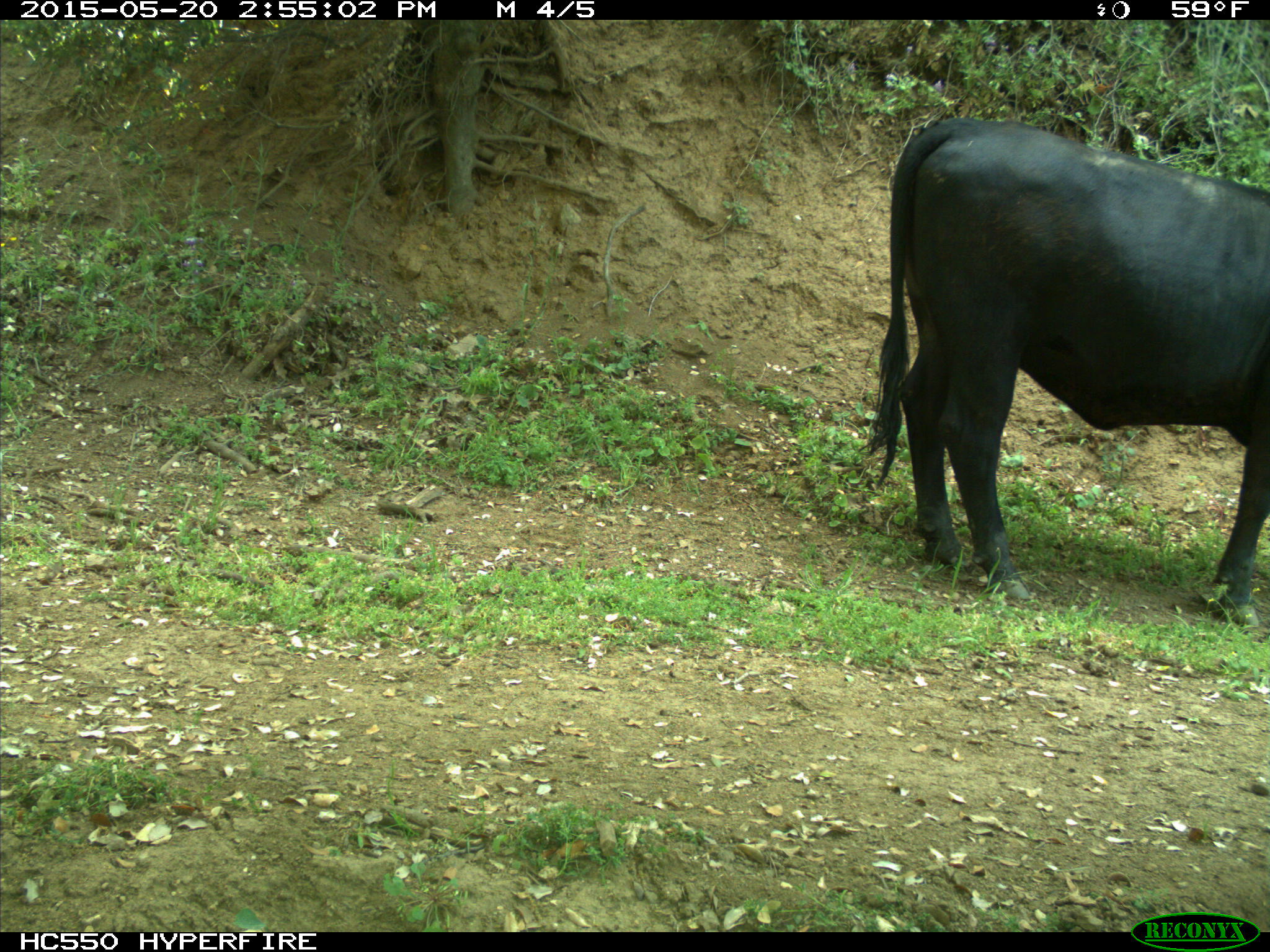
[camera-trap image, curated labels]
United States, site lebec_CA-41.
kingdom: Animalia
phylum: Chordata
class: Mammalia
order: Artiodactyla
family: Bovidae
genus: Bos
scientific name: Bos taurus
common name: domestic cow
Bos taurus (domestic cow).